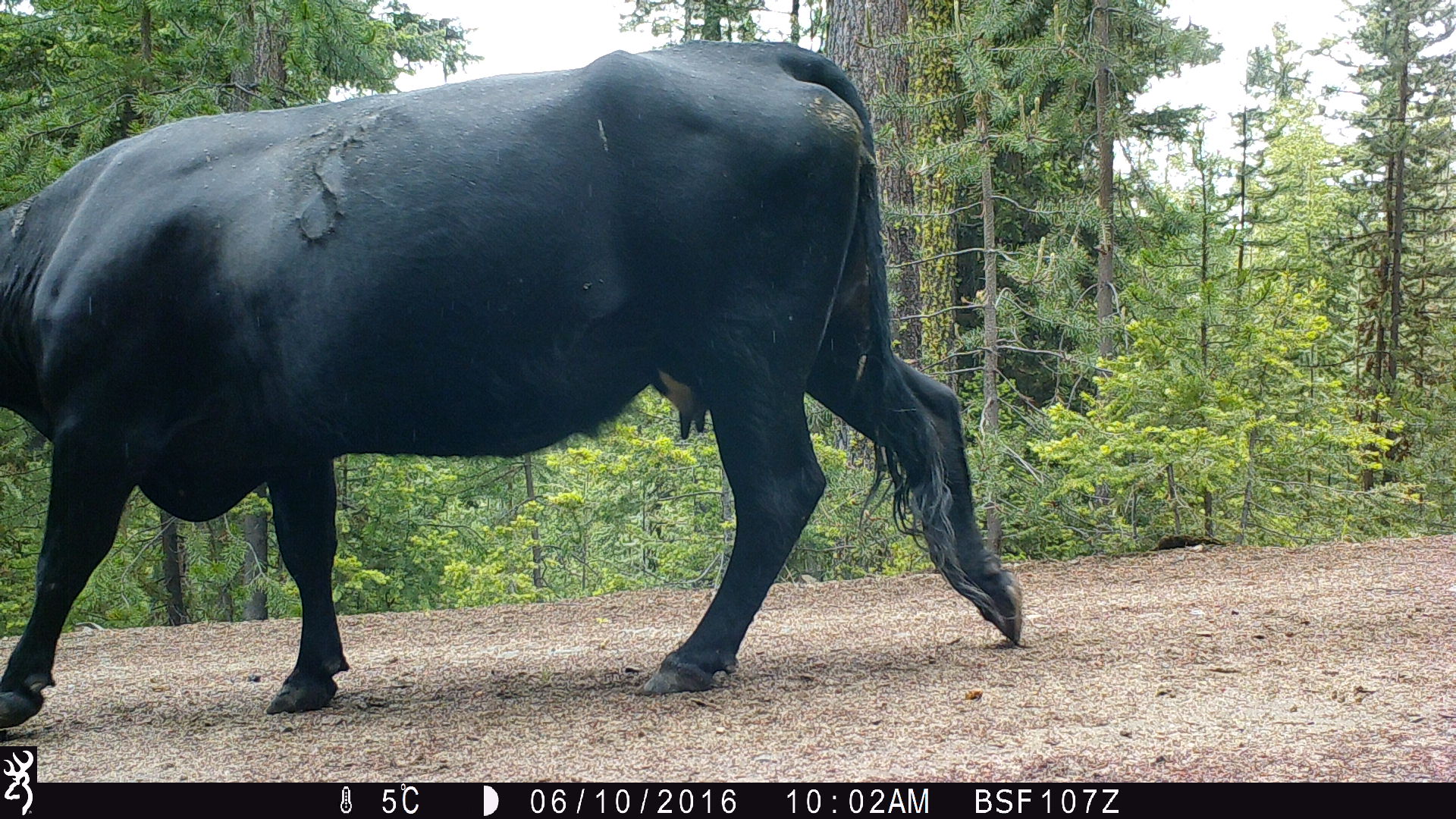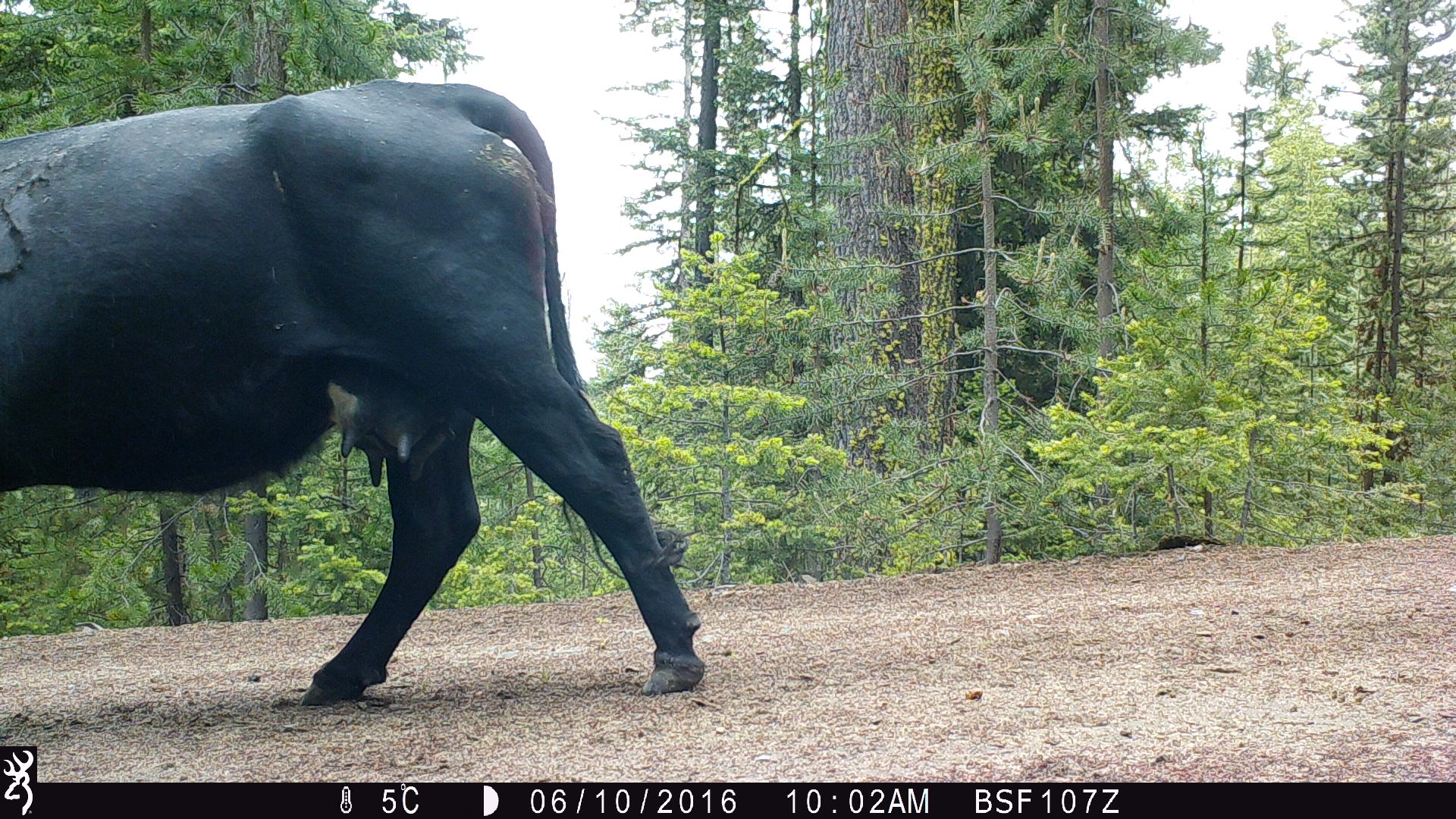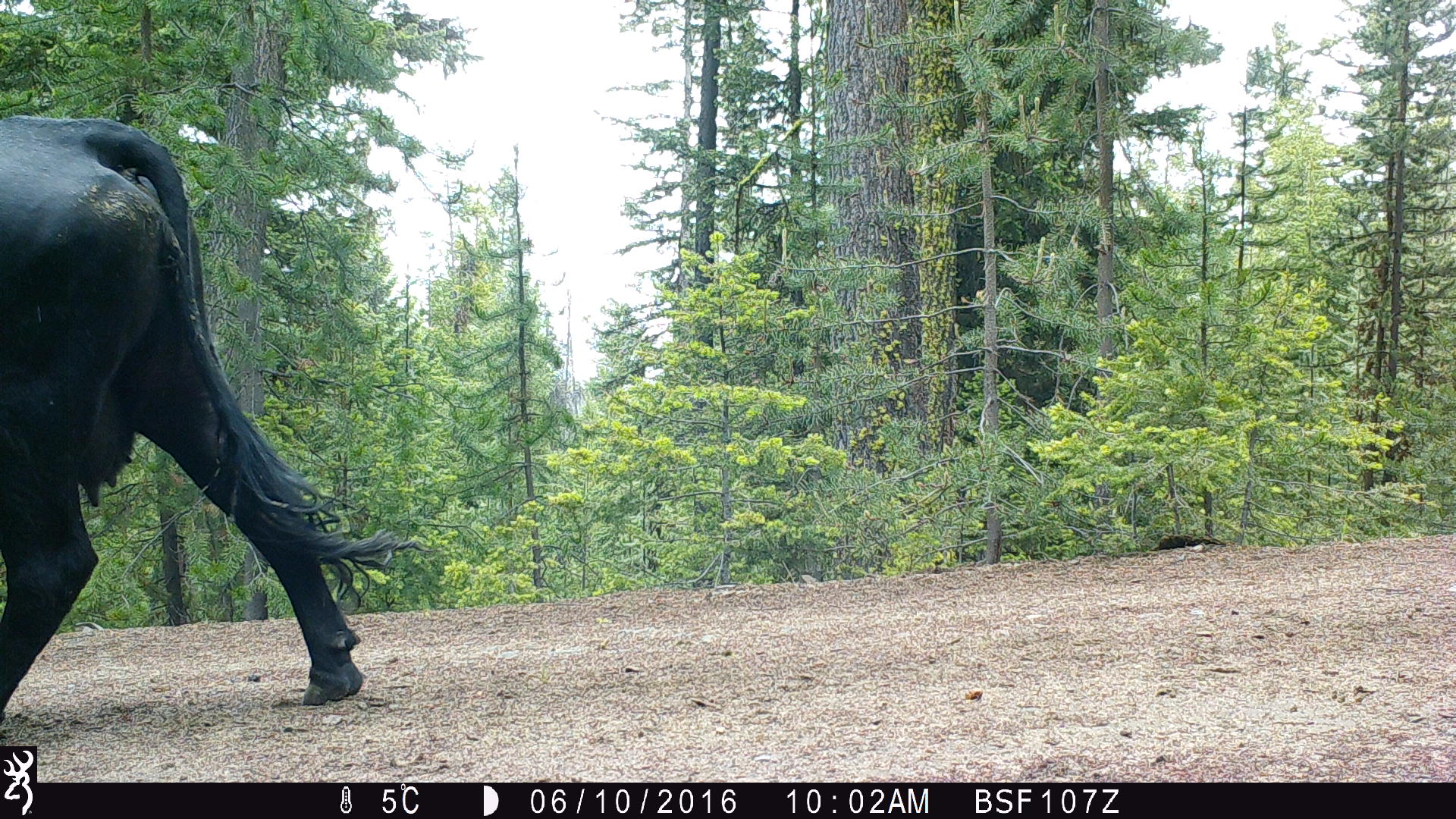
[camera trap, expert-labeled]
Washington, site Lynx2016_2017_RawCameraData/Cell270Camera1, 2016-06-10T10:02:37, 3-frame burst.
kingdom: Animalia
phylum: Chordata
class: Mammalia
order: Artiodactyla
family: Bovidae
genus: Bos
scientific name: Bos taurus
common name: domestic cattle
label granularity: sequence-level